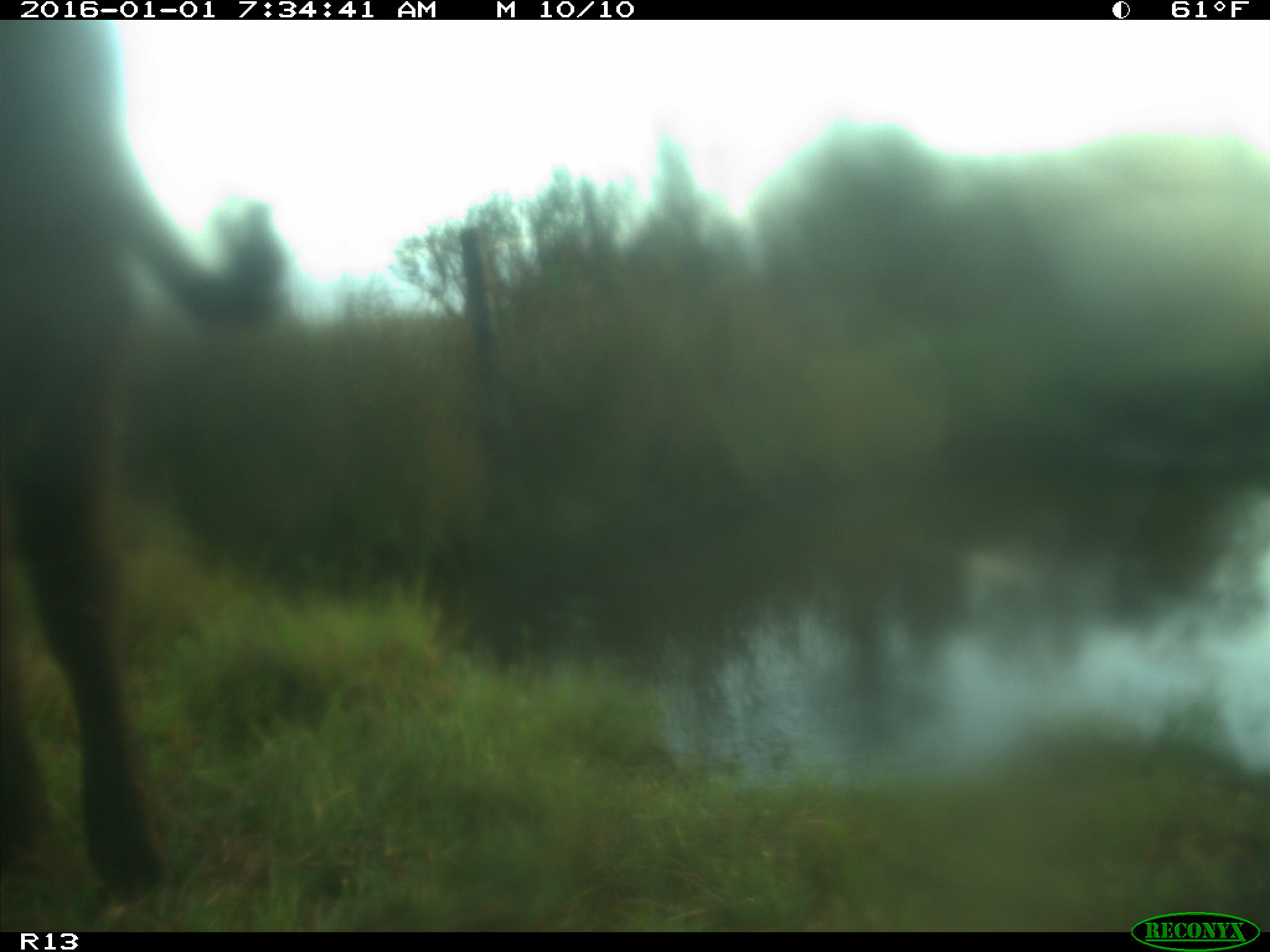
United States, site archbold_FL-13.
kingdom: Animalia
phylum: Chordata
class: Mammalia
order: Artiodactyla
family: Bovidae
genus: Bos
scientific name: Bos taurus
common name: domestic cow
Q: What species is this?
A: Bos taurus (domestic cow).